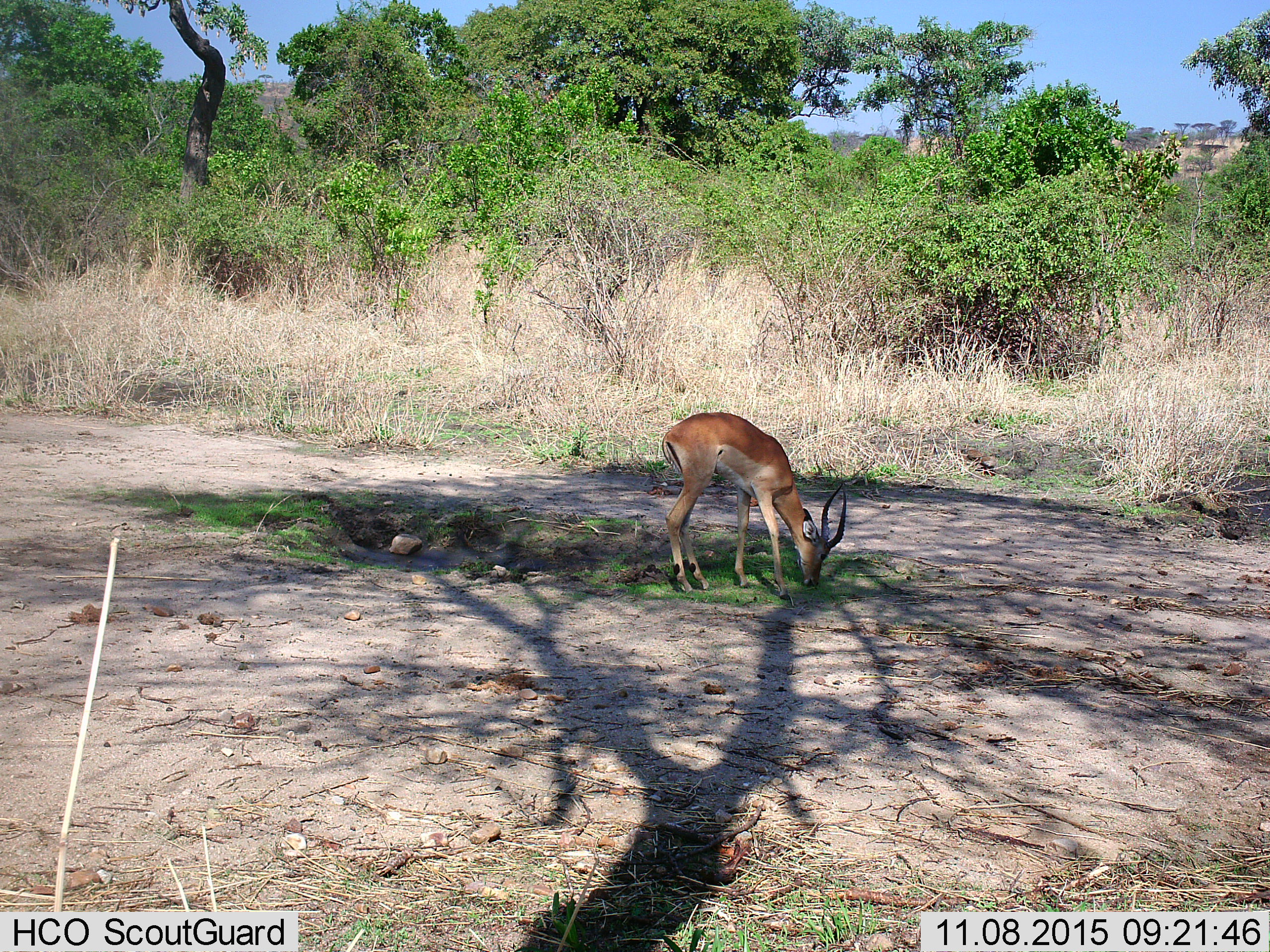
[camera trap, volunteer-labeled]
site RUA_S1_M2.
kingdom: Animalia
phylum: Chordata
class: Mammalia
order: Artiodactyla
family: Bovidae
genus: Aepyceros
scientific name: Aepyceros melampus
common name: impala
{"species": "impala (Aepyceros melampus)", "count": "1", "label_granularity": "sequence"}